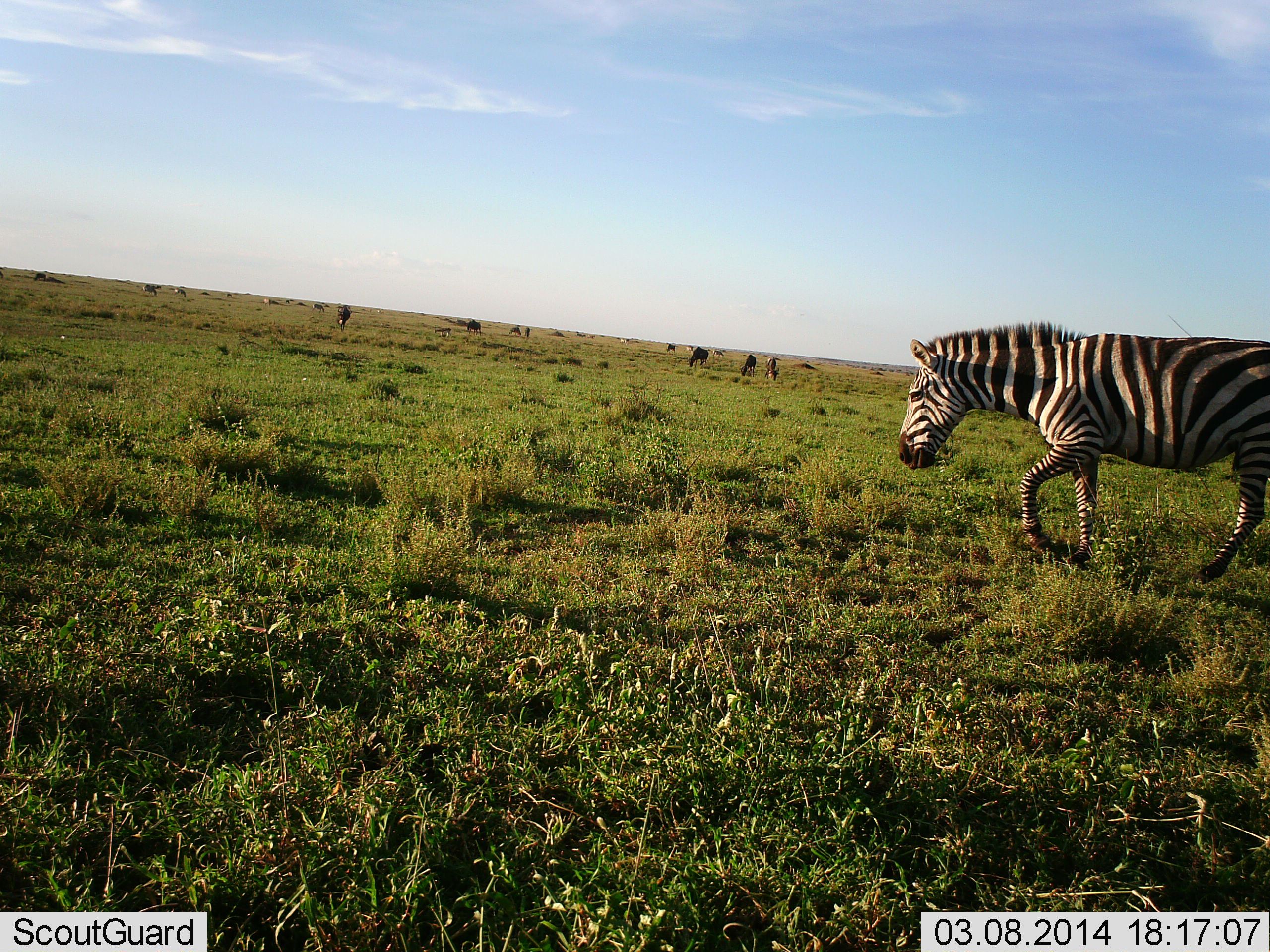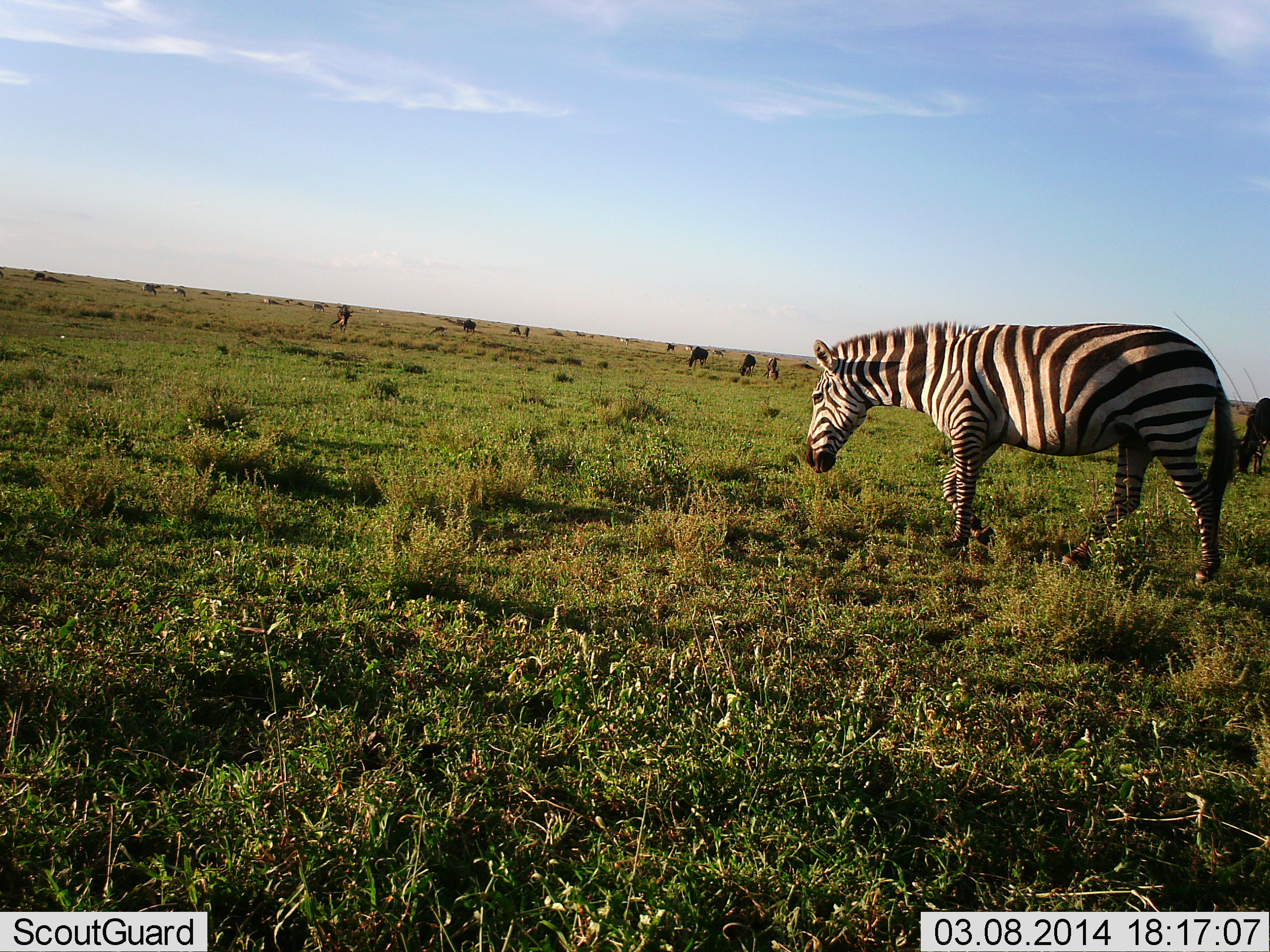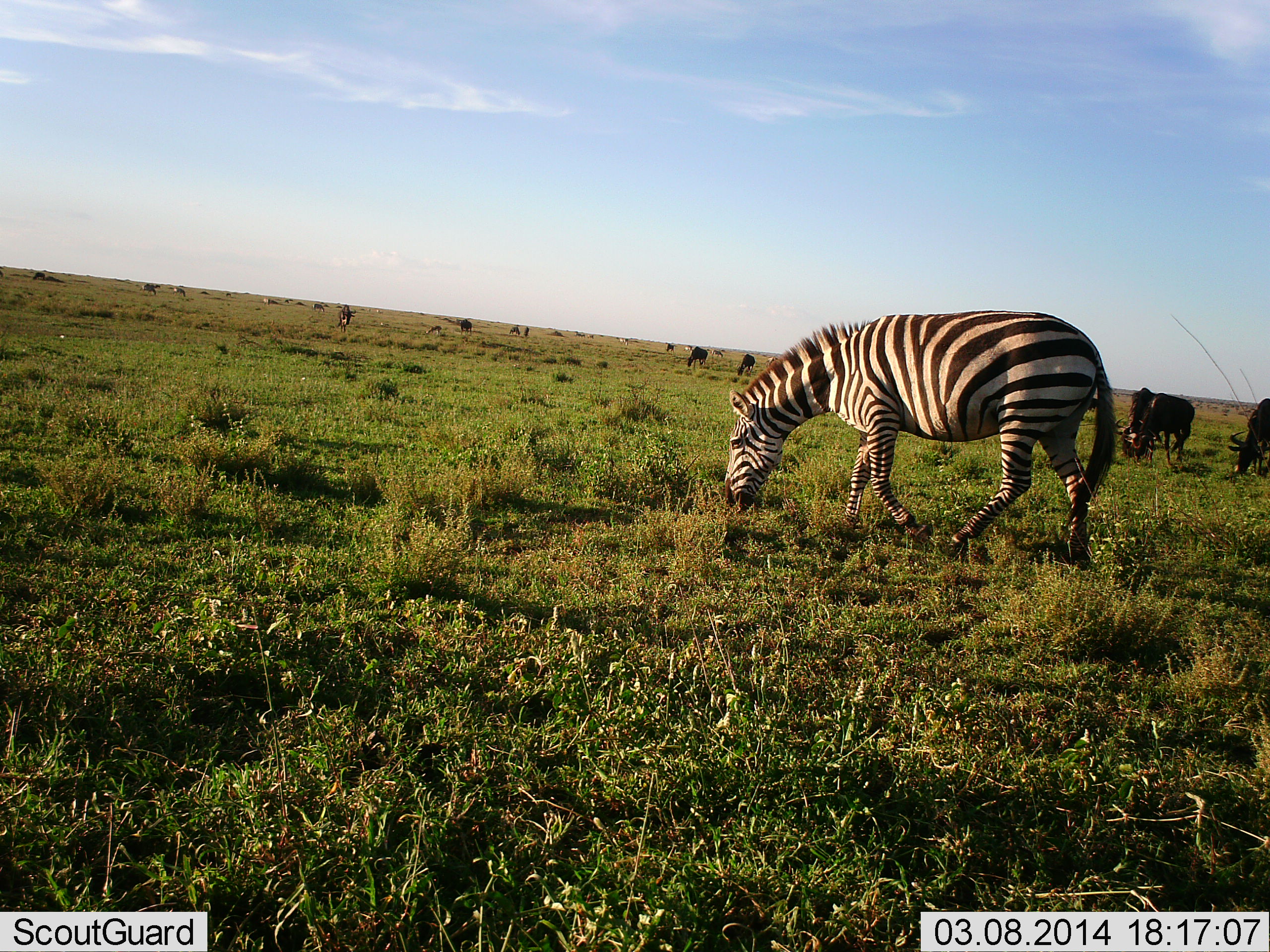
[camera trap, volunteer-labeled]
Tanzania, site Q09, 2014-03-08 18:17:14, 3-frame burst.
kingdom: Animalia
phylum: Chordata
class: Mammalia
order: Artiodactyla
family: Bovidae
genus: Connochaetes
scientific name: Connochaetes taurinus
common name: blue wildebeest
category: wildebeest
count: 11-50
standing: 20%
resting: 0%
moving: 10%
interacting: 0%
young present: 0%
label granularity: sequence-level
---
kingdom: Animalia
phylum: Chordata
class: Mammalia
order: Perissodactyla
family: Equidae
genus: Equus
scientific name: Equus quagga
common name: plains zebra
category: zebra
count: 1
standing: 6%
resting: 0%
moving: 71%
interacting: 0%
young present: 0%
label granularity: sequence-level